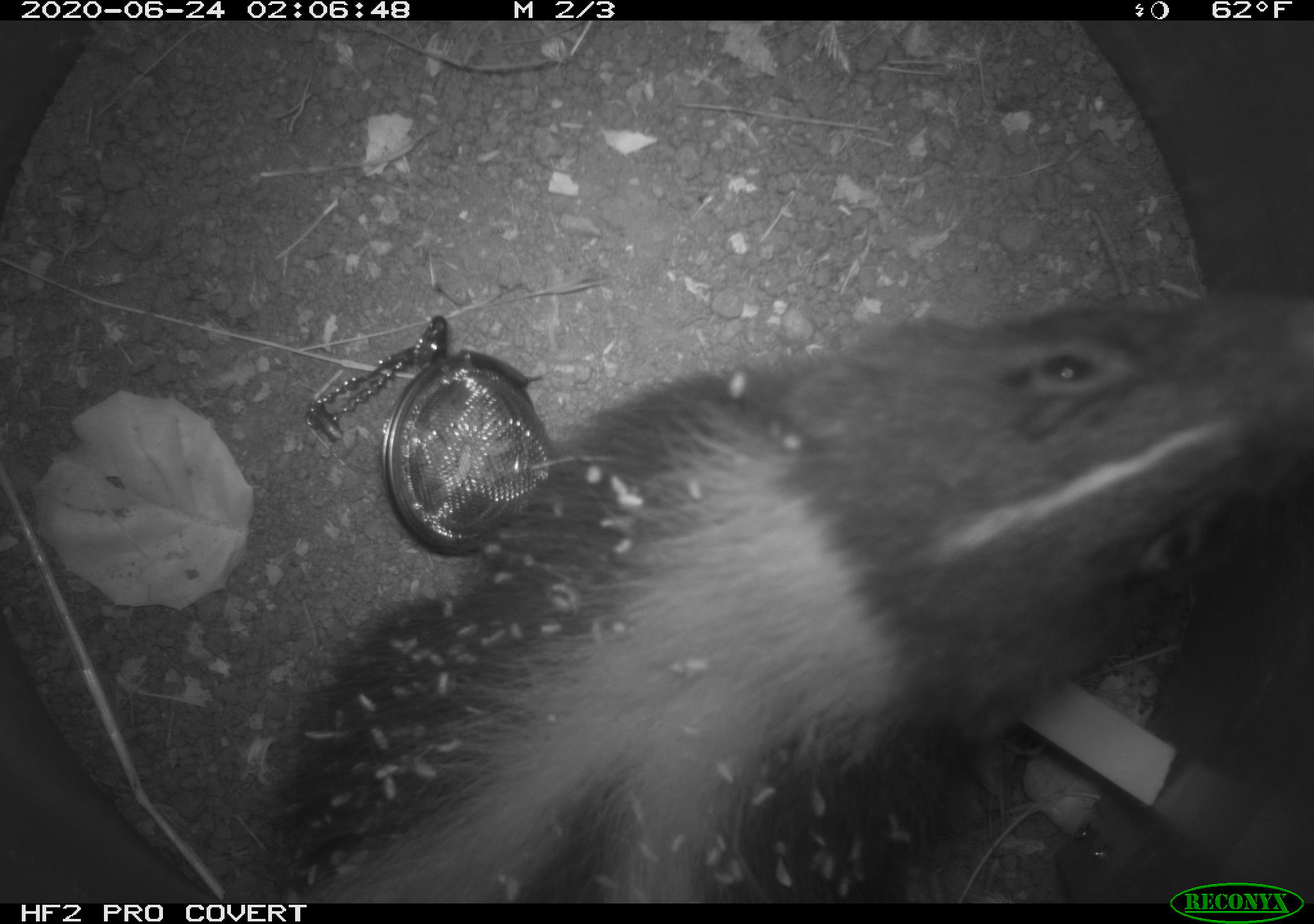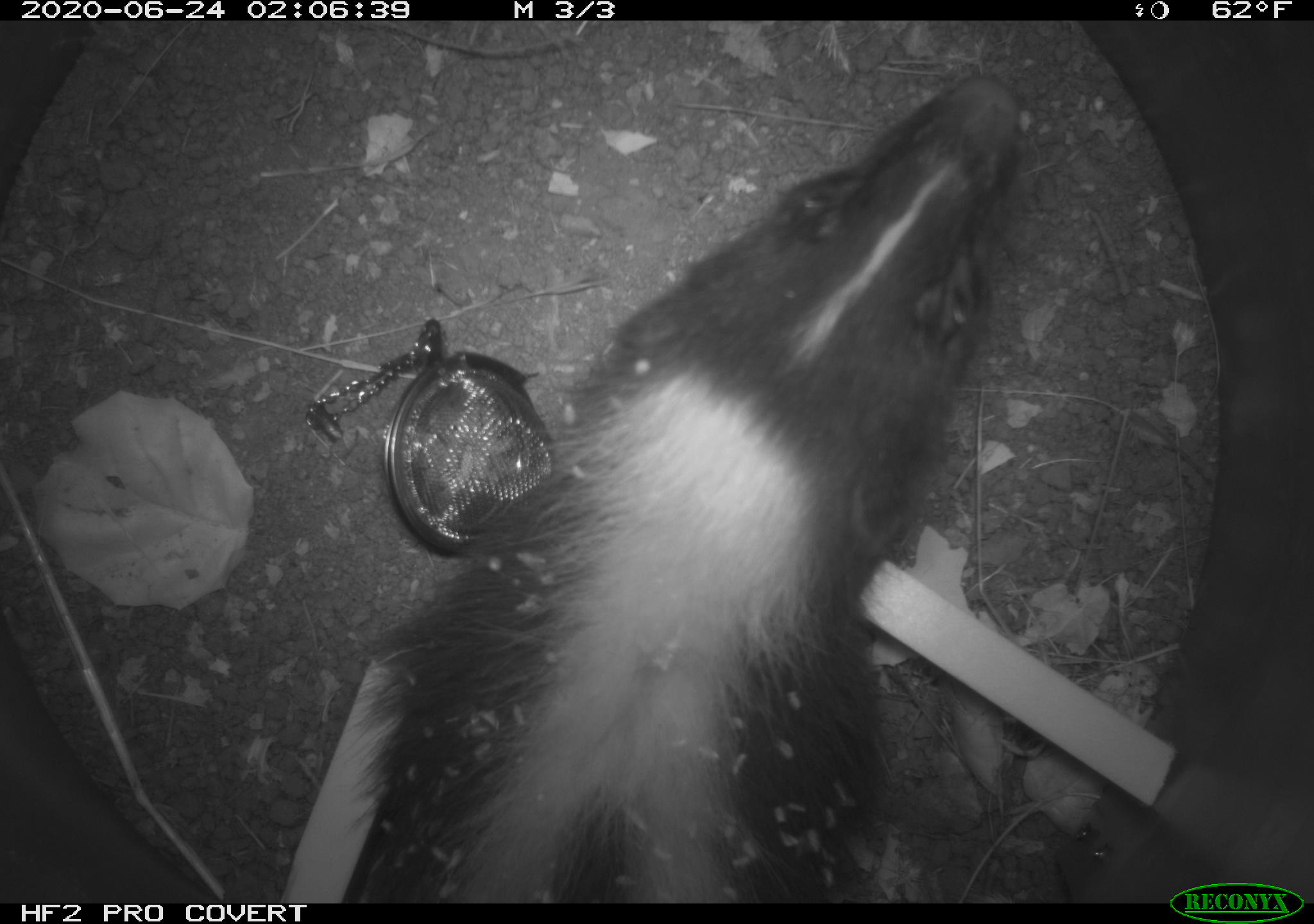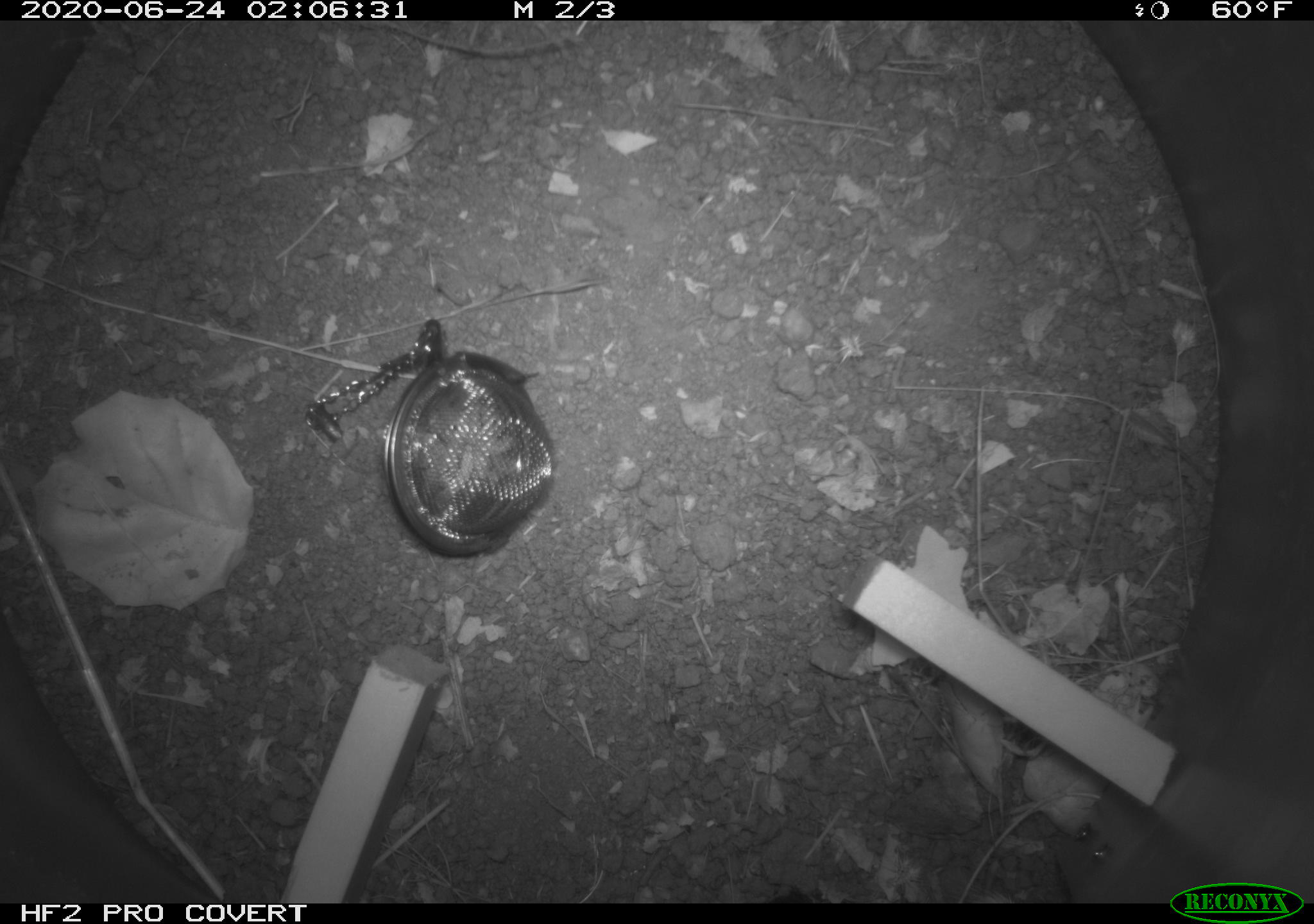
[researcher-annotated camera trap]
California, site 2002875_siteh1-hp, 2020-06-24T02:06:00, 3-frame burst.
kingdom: Animalia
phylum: Chordata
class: Mammalia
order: Carnivora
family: Mephitidae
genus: Mephitis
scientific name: Mephitis mephitis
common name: striped skunk